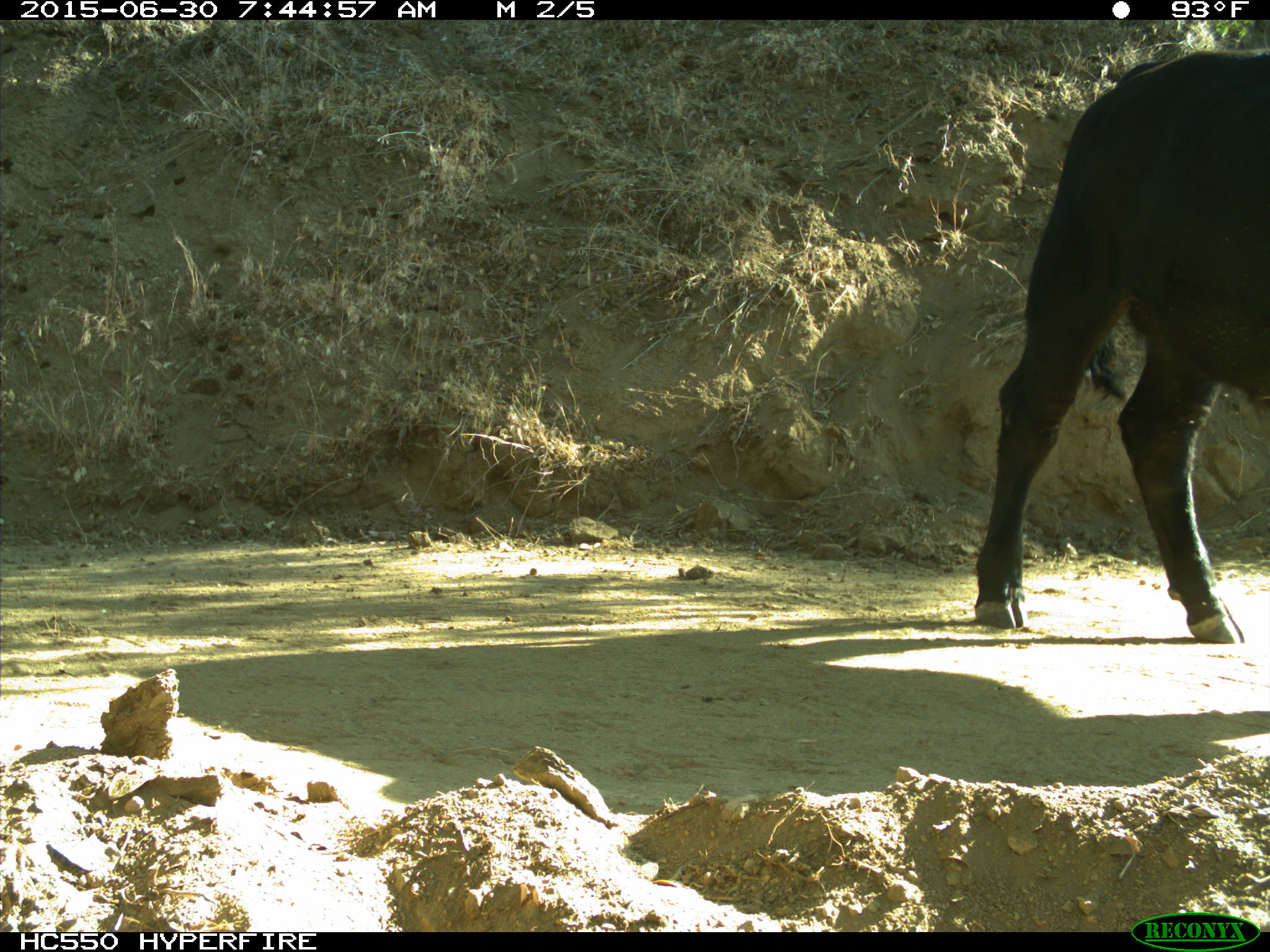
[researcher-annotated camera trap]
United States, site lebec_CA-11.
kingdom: Animalia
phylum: Chordata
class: Mammalia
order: Artiodactyla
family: Bovidae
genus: Bos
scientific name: Bos taurus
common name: domestic cow